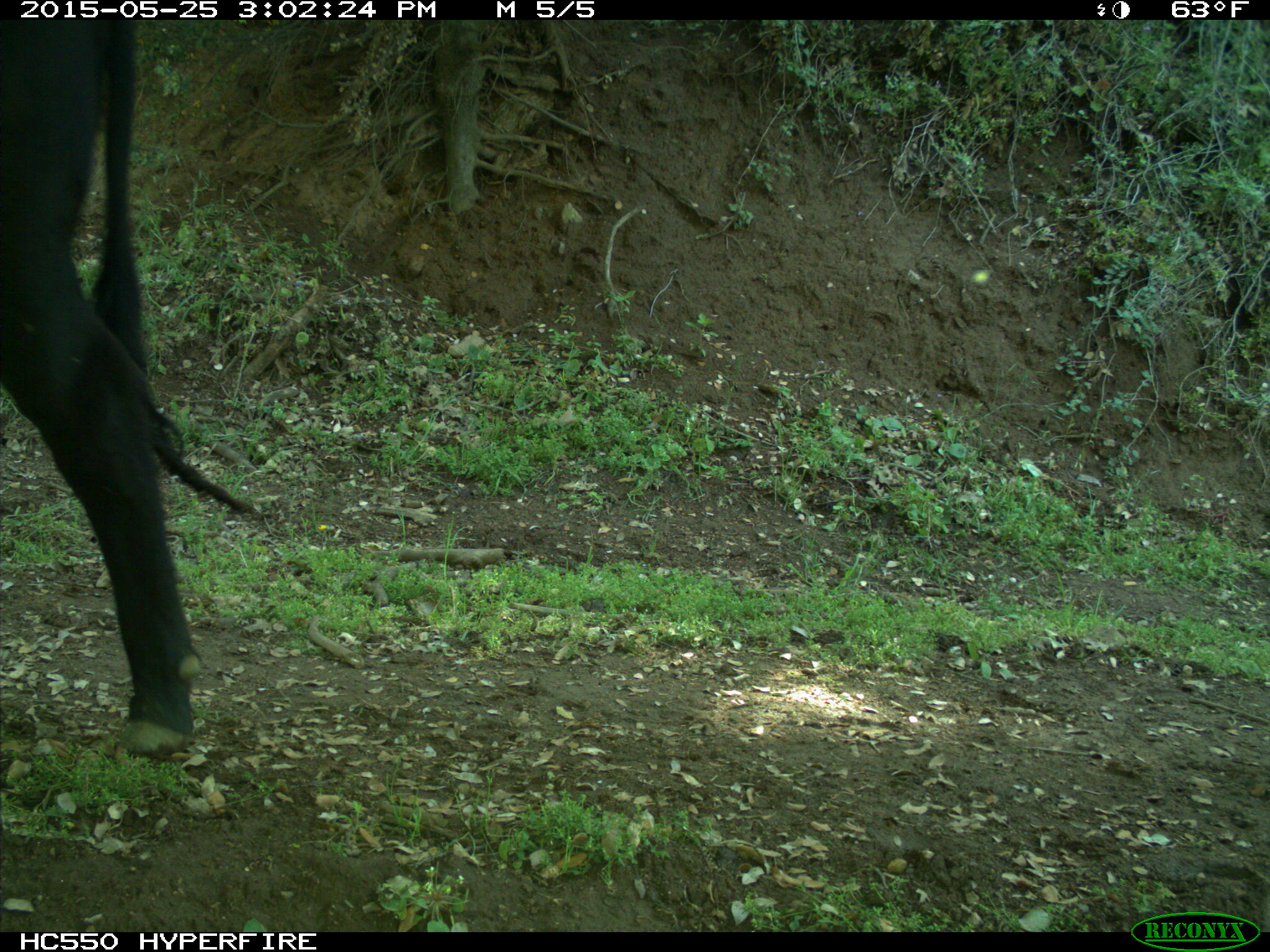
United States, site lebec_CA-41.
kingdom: Animalia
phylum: Chordata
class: Mammalia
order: Artiodactyla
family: Bovidae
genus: Bos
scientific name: Bos taurus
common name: domestic cow